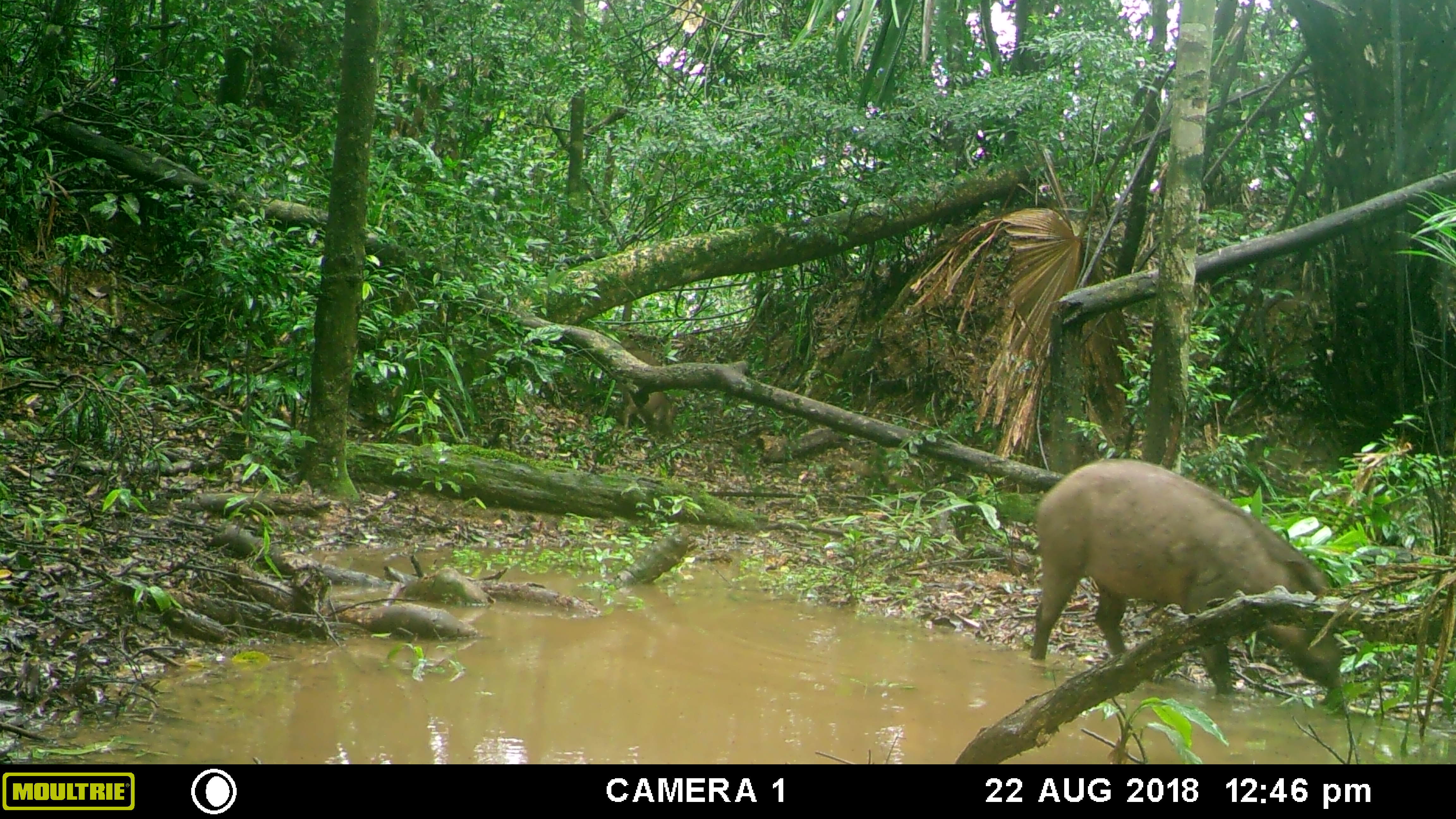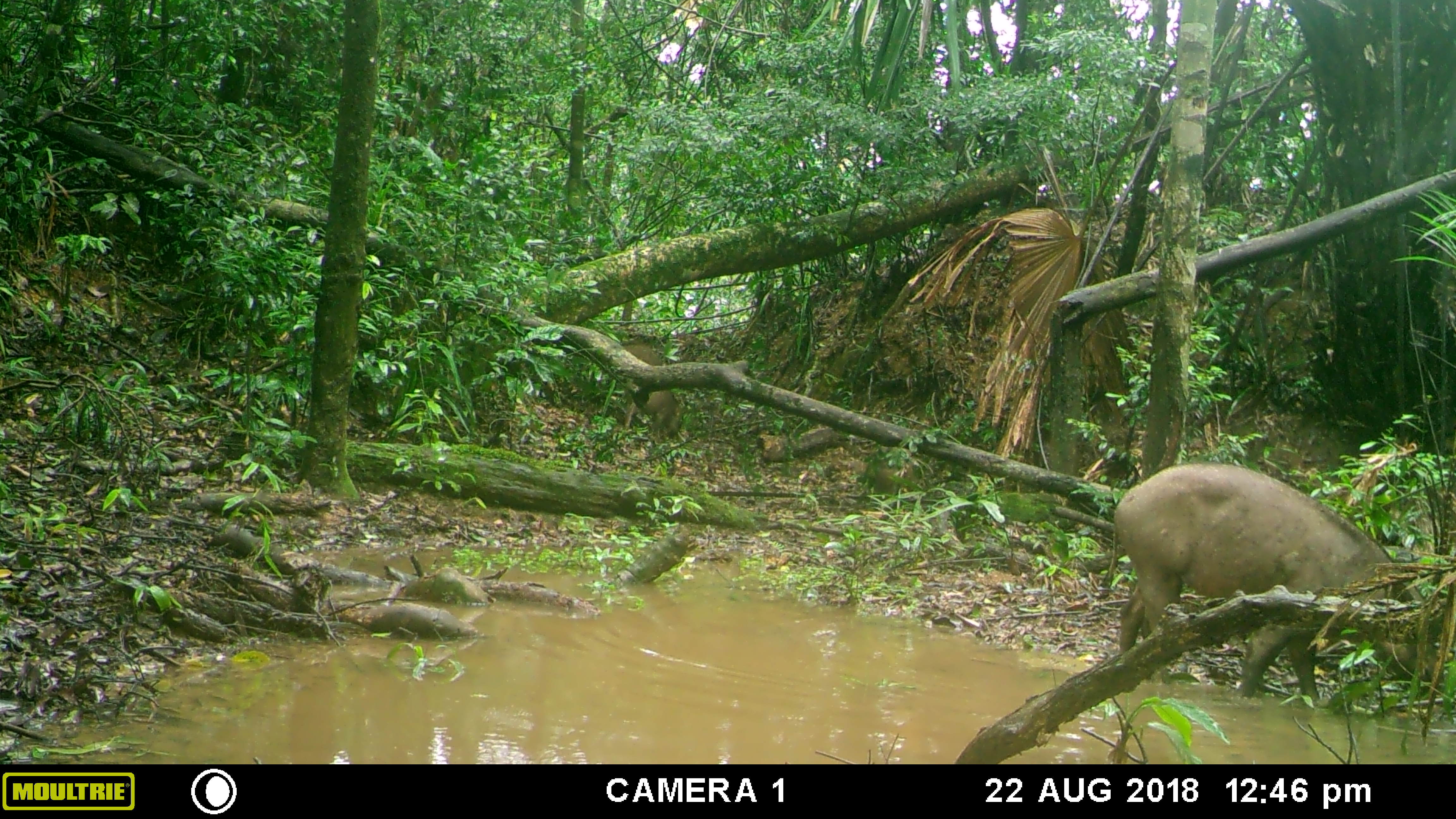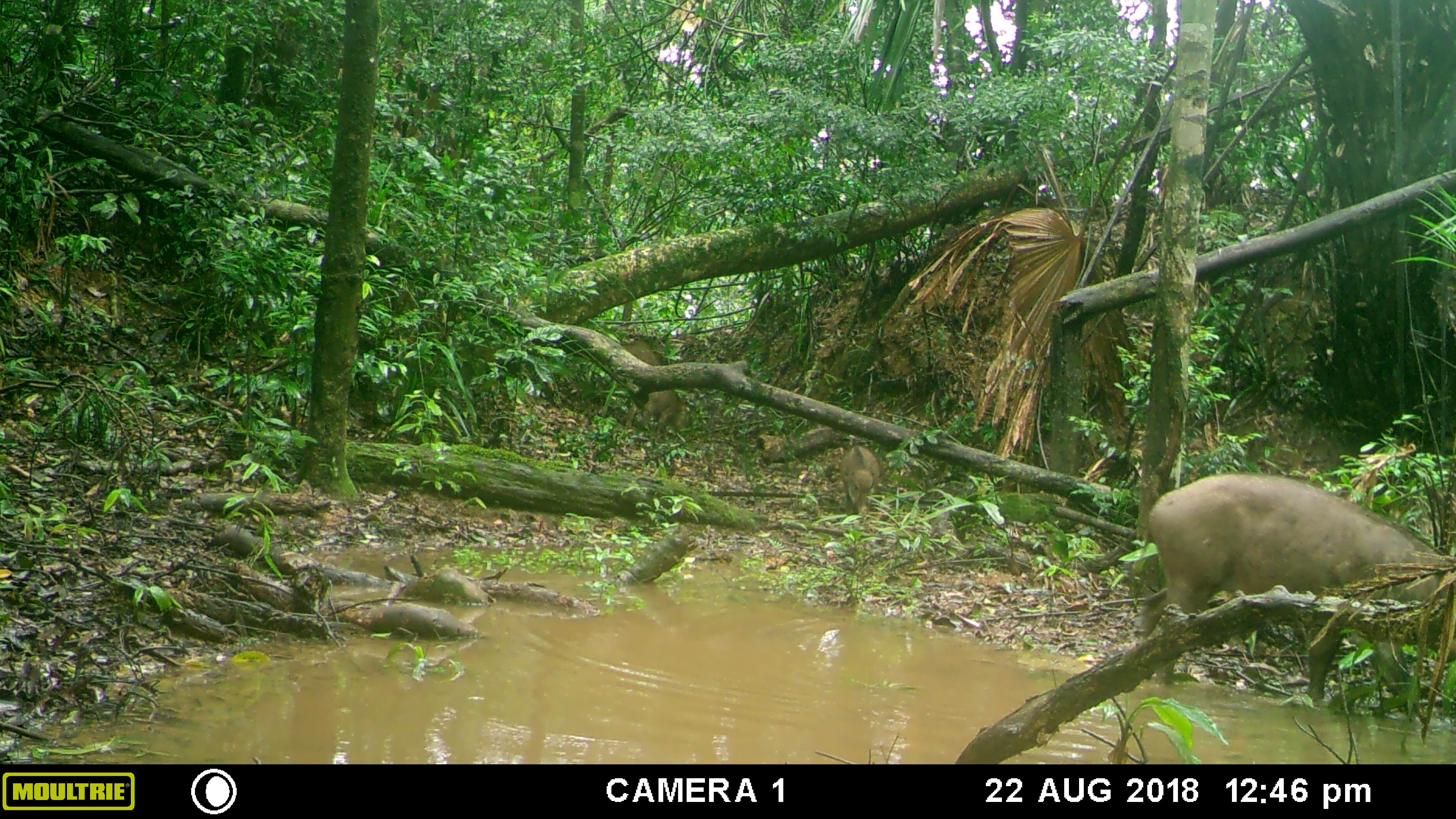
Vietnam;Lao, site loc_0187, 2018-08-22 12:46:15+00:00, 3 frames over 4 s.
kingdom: Animalia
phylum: Chordata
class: Mammalia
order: Artiodactyla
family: Suidae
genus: Sus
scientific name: Sus scrofa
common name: eurasian wild pig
Eurasian wild pig (Sus scrofa). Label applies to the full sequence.